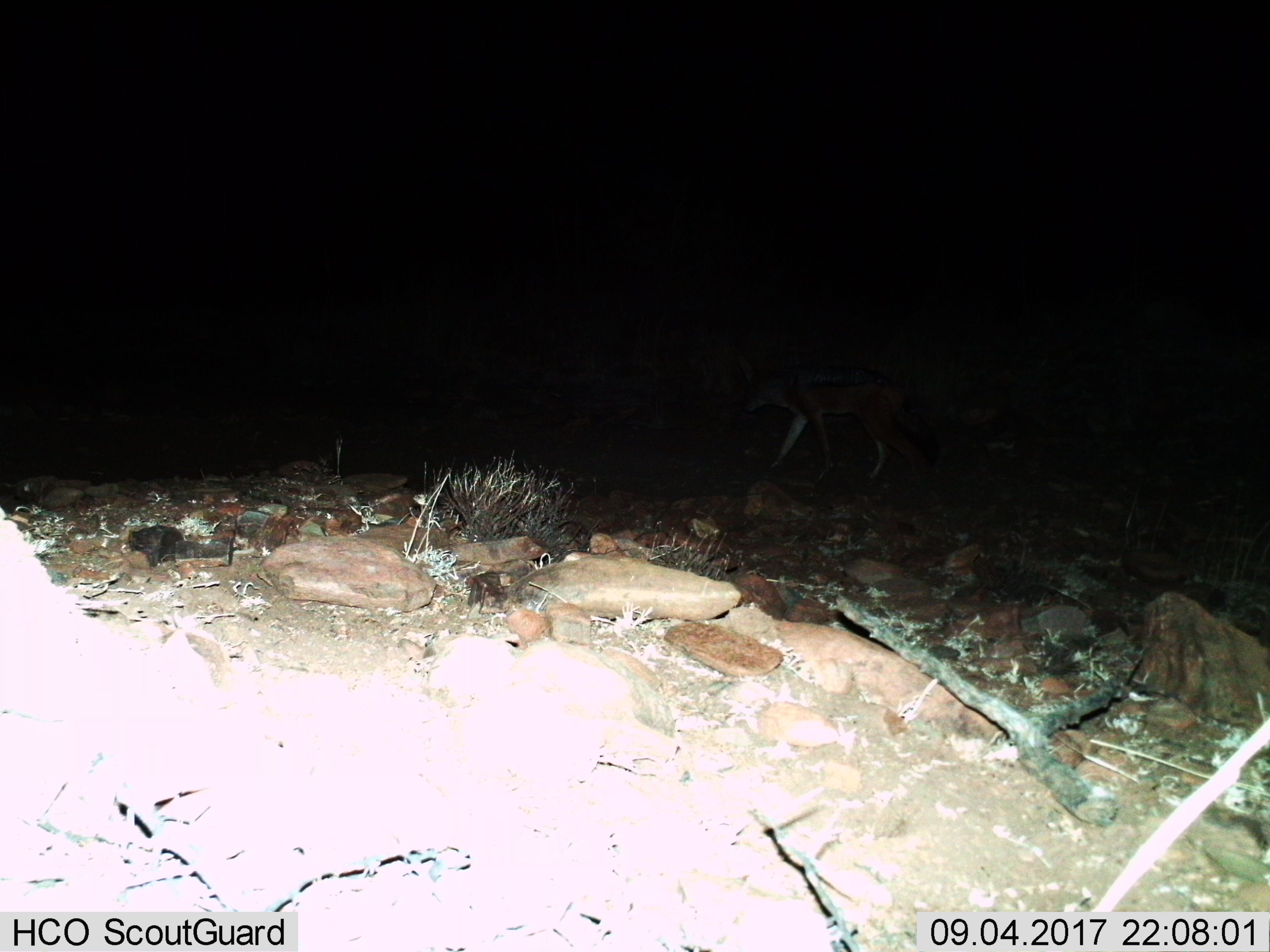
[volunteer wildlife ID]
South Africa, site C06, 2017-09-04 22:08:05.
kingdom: Animalia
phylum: Chordata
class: Mammalia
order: Carnivora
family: Canidae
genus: Lupulella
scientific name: Lupulella mesomelas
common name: black-backed jackal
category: jackalblackbacked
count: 1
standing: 0%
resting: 0%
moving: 100%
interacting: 0%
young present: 0%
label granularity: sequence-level